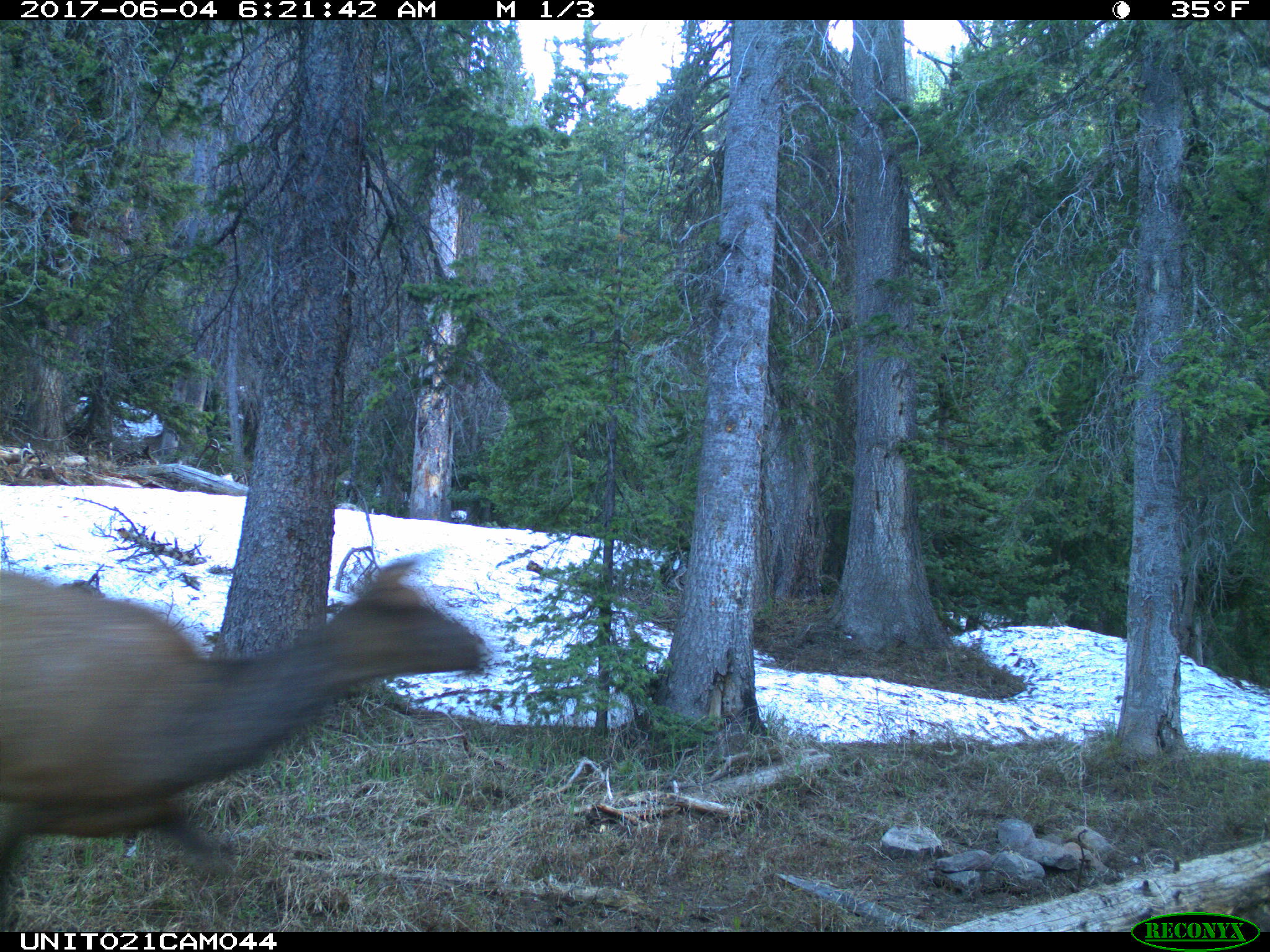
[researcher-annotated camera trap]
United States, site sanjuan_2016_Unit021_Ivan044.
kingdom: Animalia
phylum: Chordata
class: Mammalia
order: Artiodactyla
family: Cervidae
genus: Cervus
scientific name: Cervus elaphus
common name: red deer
Cervus elaphus (red deer).